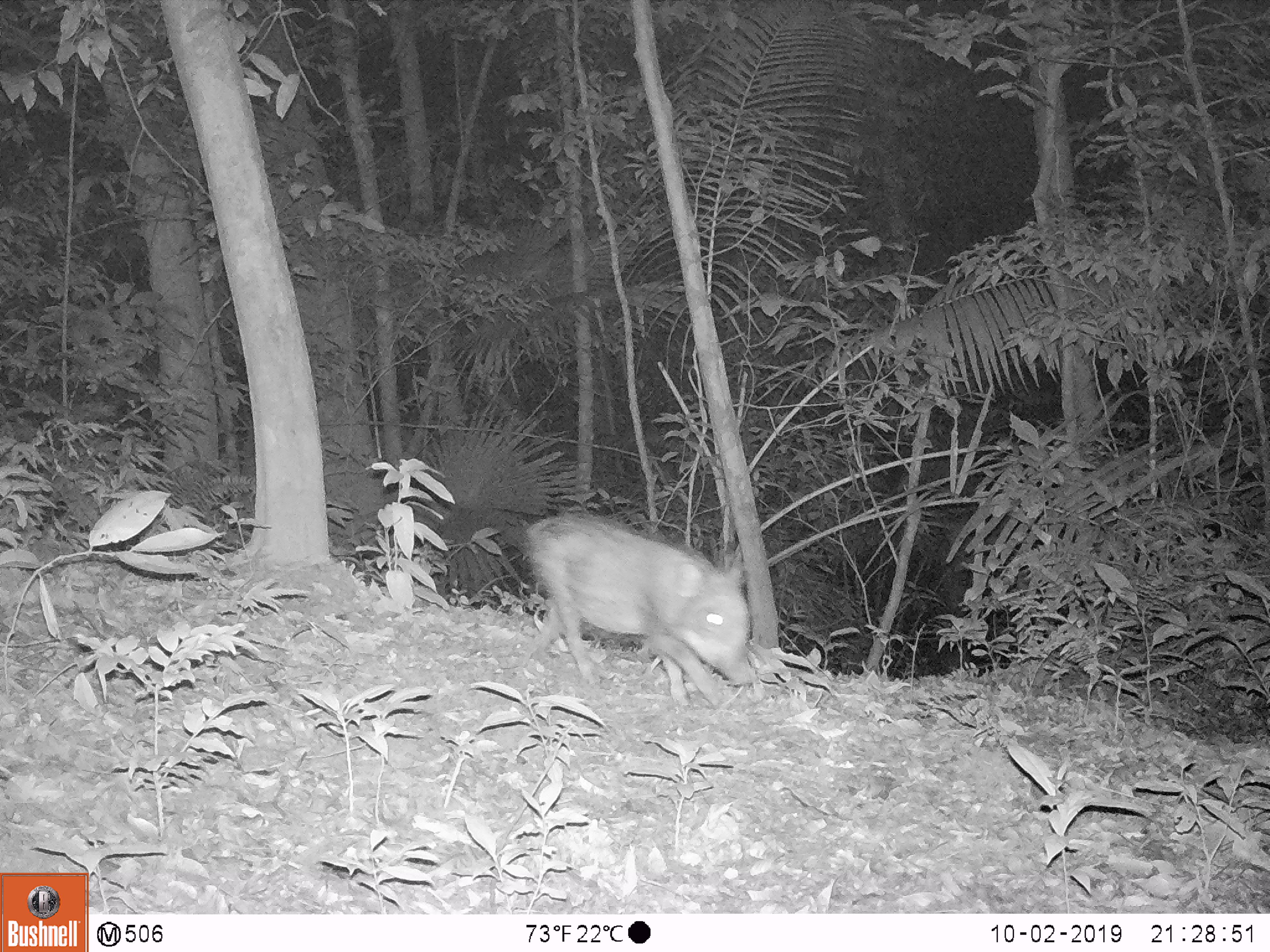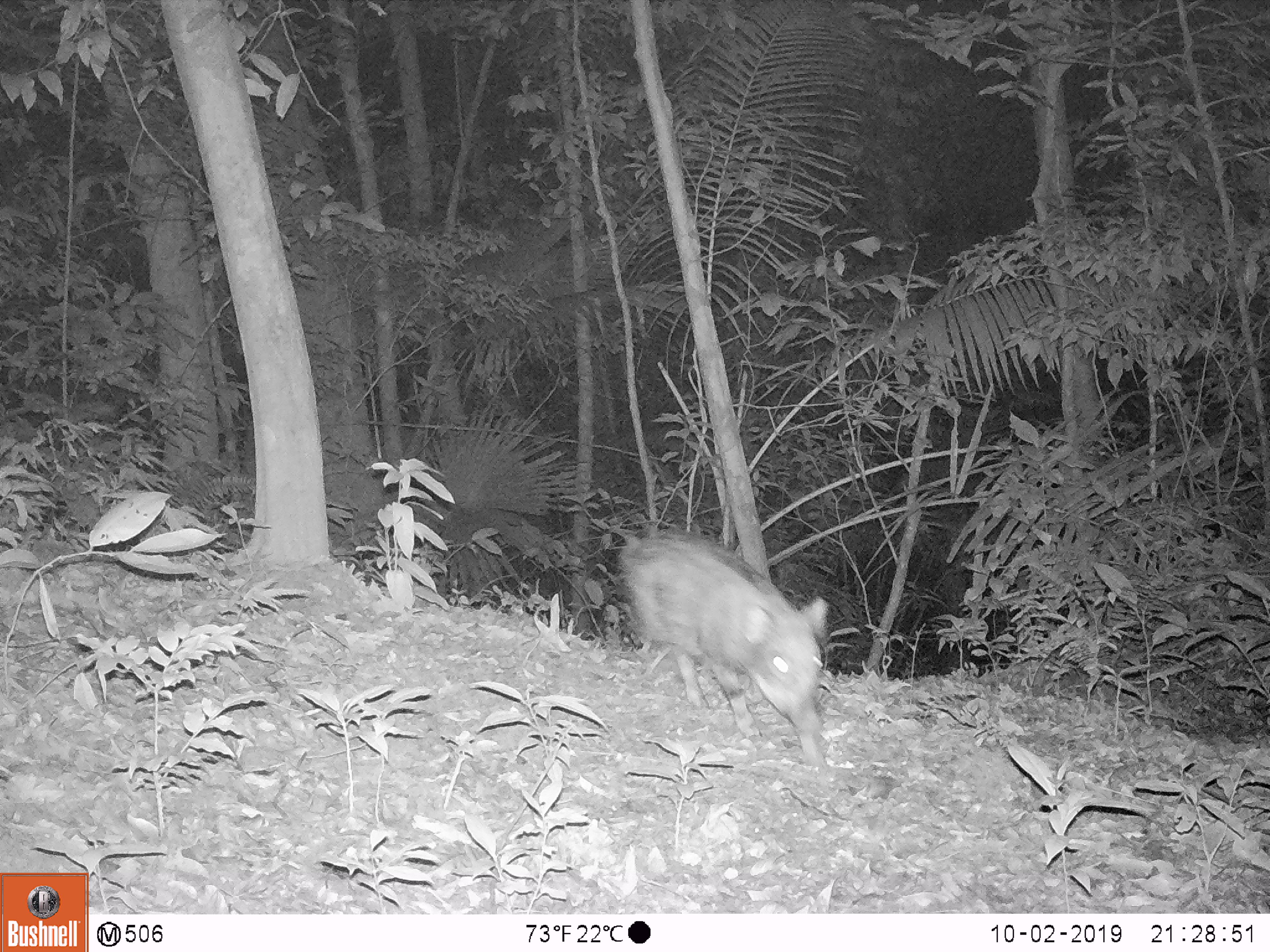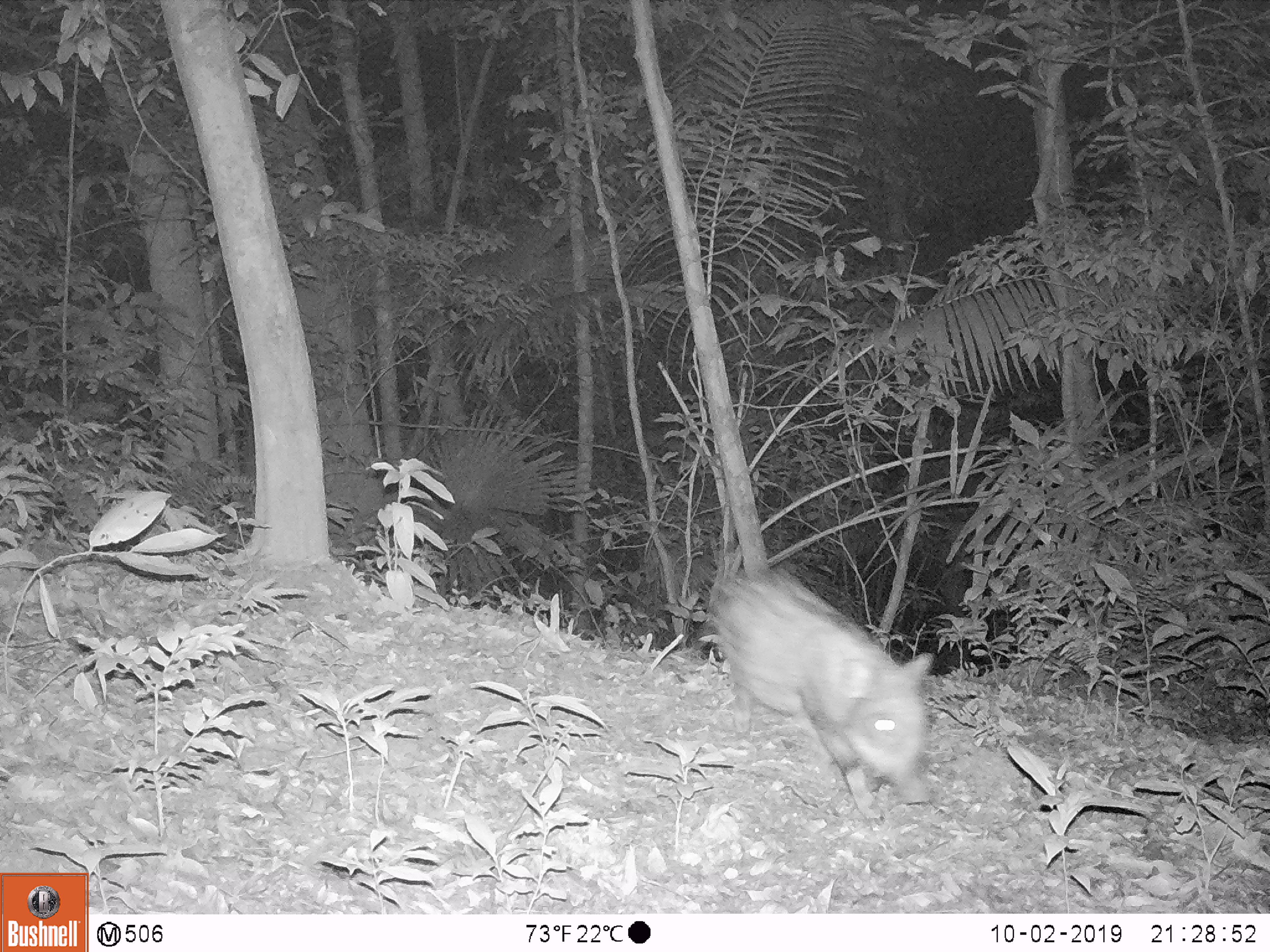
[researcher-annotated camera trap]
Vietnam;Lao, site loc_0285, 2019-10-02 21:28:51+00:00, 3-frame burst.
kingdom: Animalia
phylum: Chordata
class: Mammalia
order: Artiodactyla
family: Suidae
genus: Sus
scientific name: Sus scrofa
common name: eurasian wild pig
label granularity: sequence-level